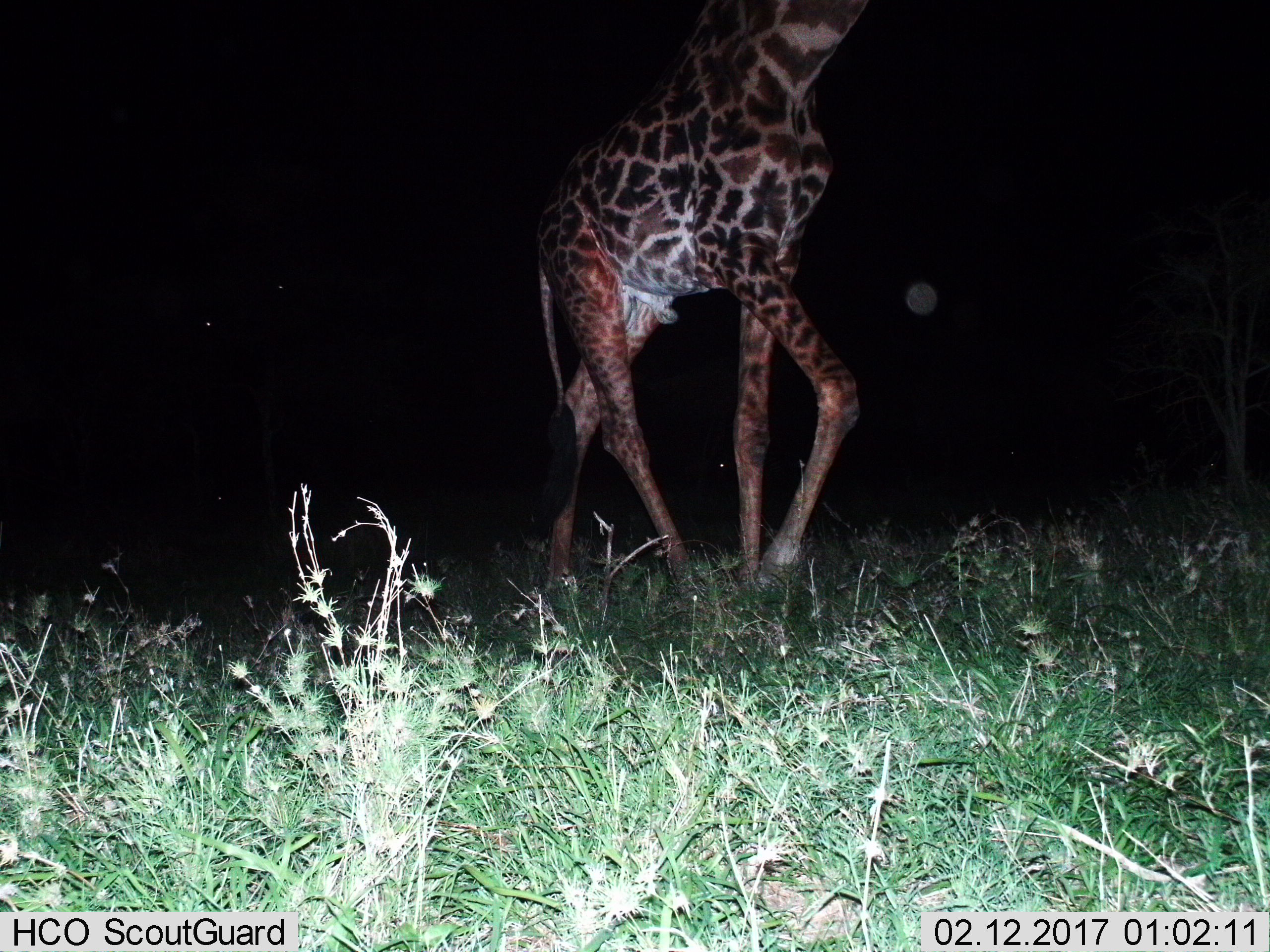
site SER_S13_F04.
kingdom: Animalia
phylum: Chordata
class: Mammalia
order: Artiodactyla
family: Giraffidae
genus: Giraffa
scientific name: Giraffa camelopardalis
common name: giraffe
Giraffe (Giraffa camelopardalis), count 1. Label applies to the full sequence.